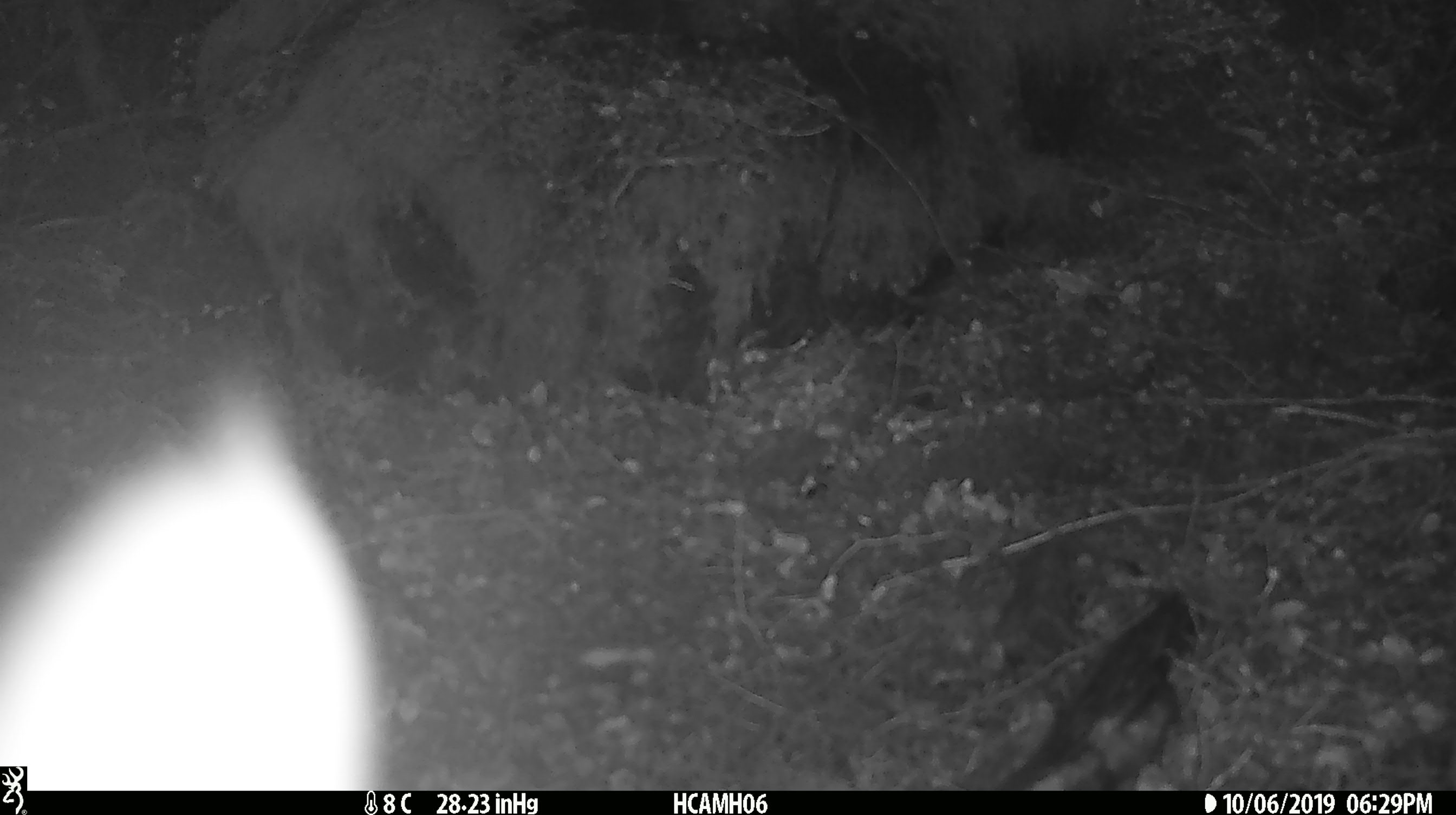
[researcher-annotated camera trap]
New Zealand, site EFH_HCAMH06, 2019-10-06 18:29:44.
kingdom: Animalia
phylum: Chordata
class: Mammalia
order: Carnivora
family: Felidae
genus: Felis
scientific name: Felis catus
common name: domestic cat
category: cat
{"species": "cat (domestic cat) (Felis catus)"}